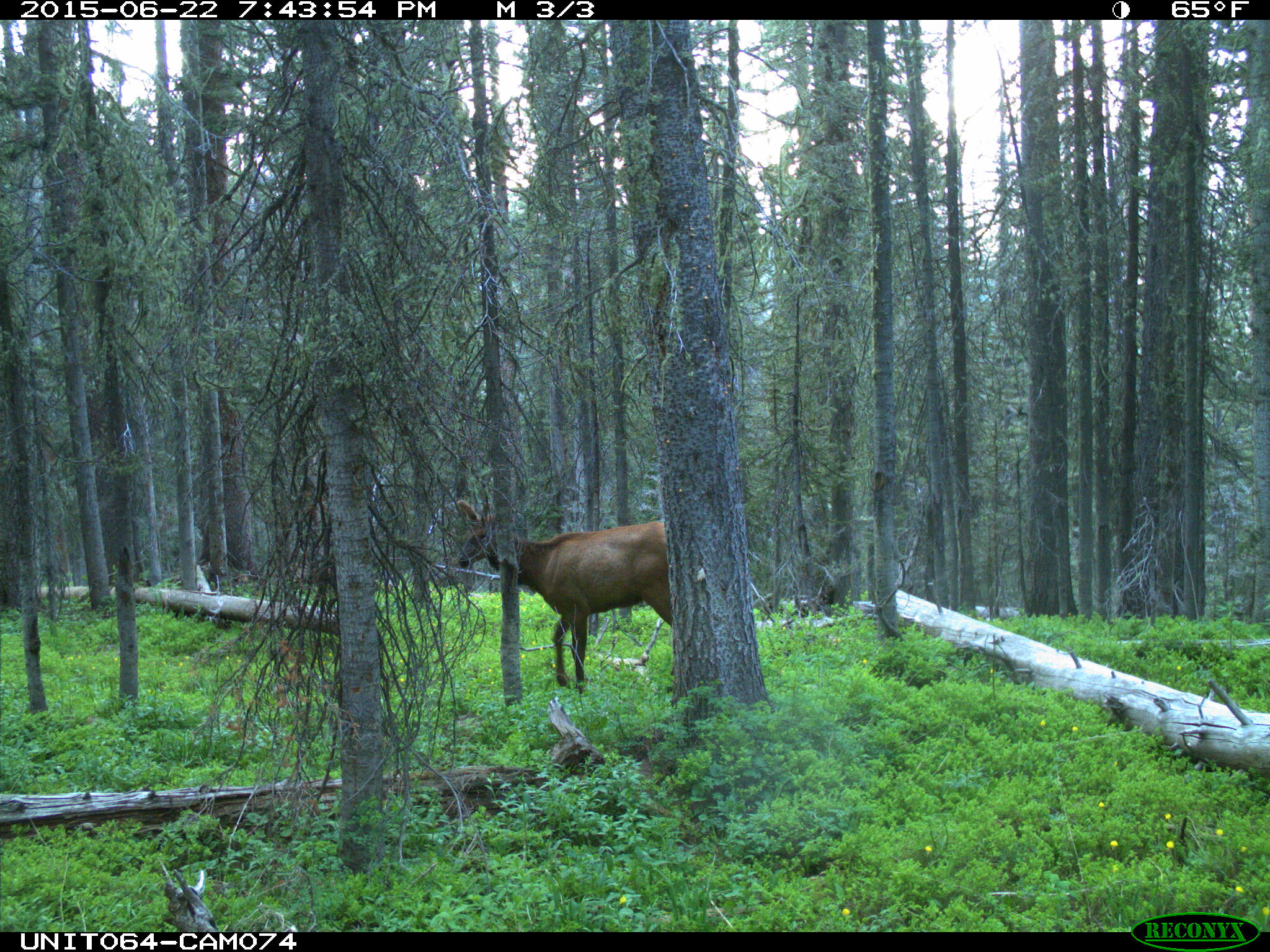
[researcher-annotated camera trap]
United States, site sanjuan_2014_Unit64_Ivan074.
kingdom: Animalia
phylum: Chordata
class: Mammalia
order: Artiodactyla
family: Cervidae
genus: Cervus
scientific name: Cervus elaphus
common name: red deer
Cervus elaphus (red deer).